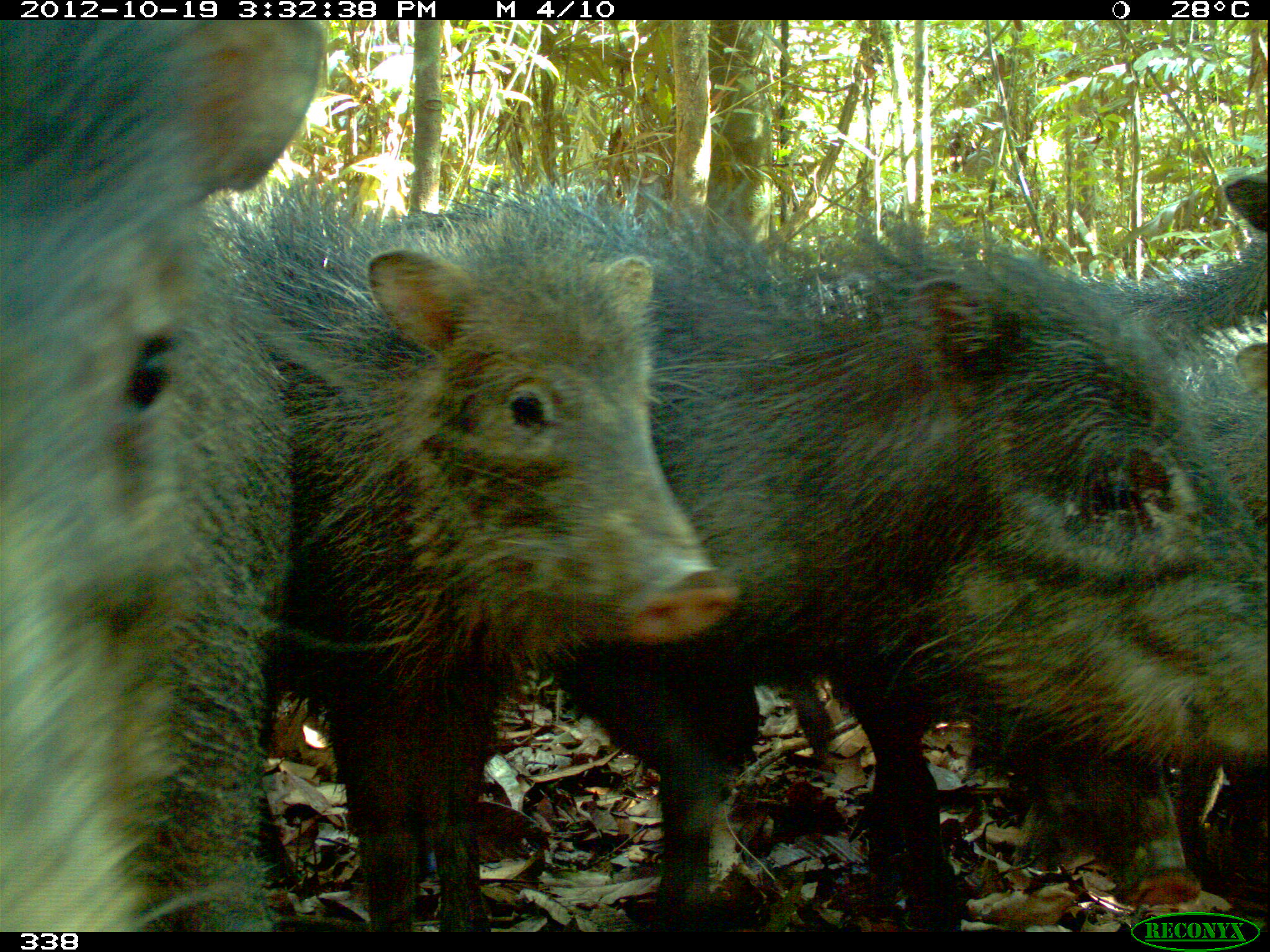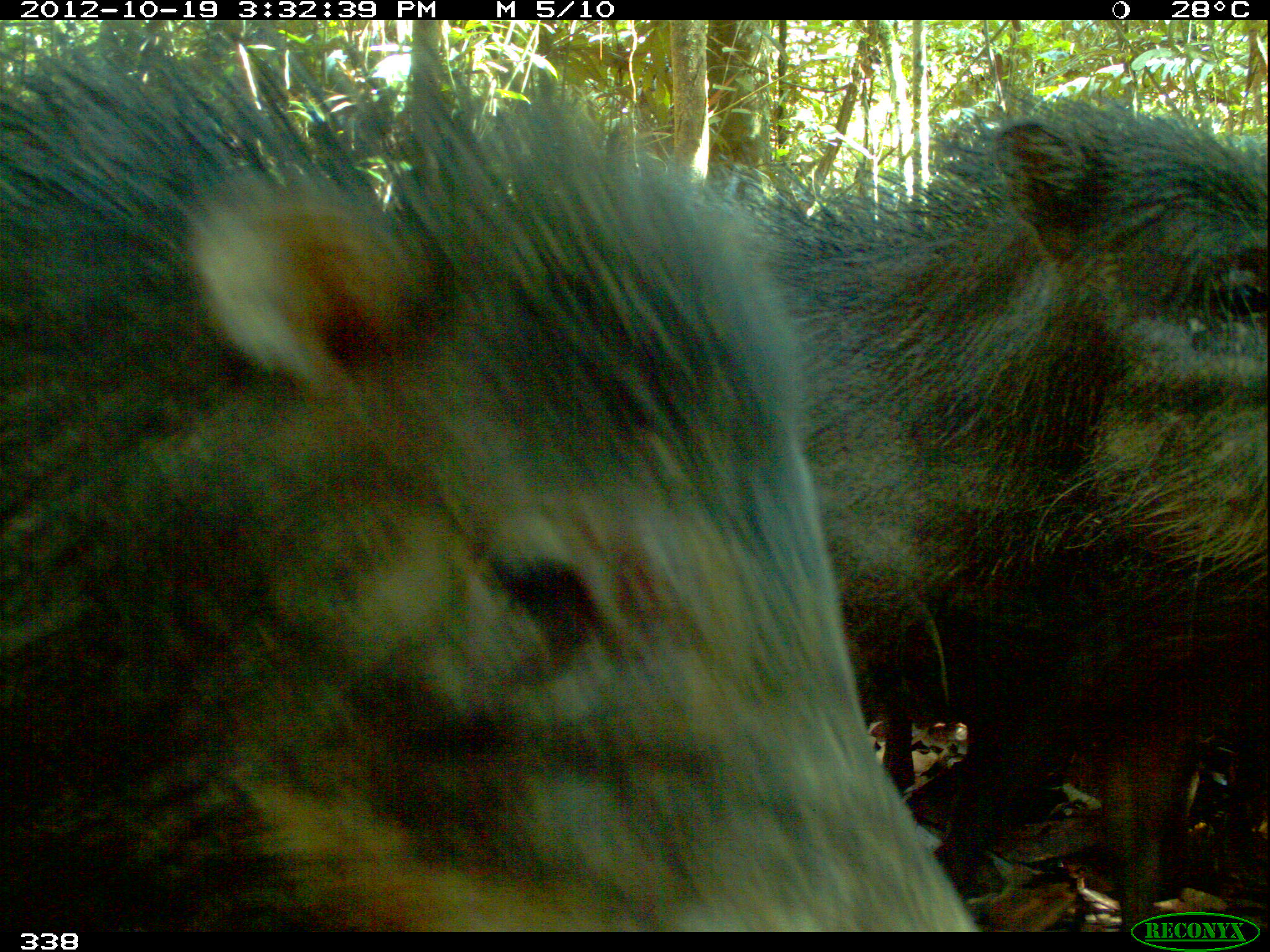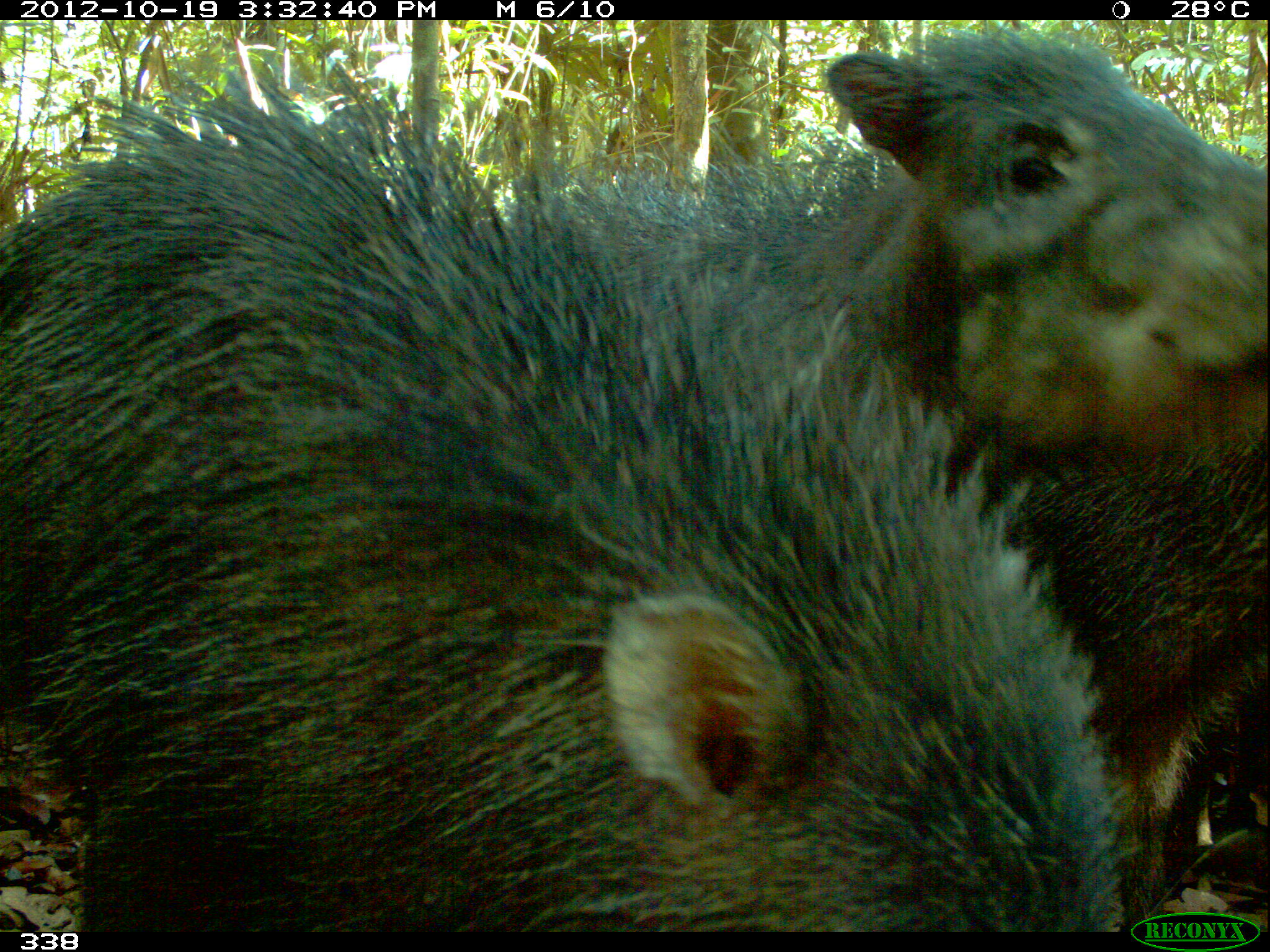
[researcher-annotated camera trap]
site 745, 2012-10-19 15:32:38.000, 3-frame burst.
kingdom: Animalia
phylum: Chordata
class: Mammalia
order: Artiodactyla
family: Tayassuidae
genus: Tayassu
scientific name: Tayassu pecari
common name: white-lipped peccary